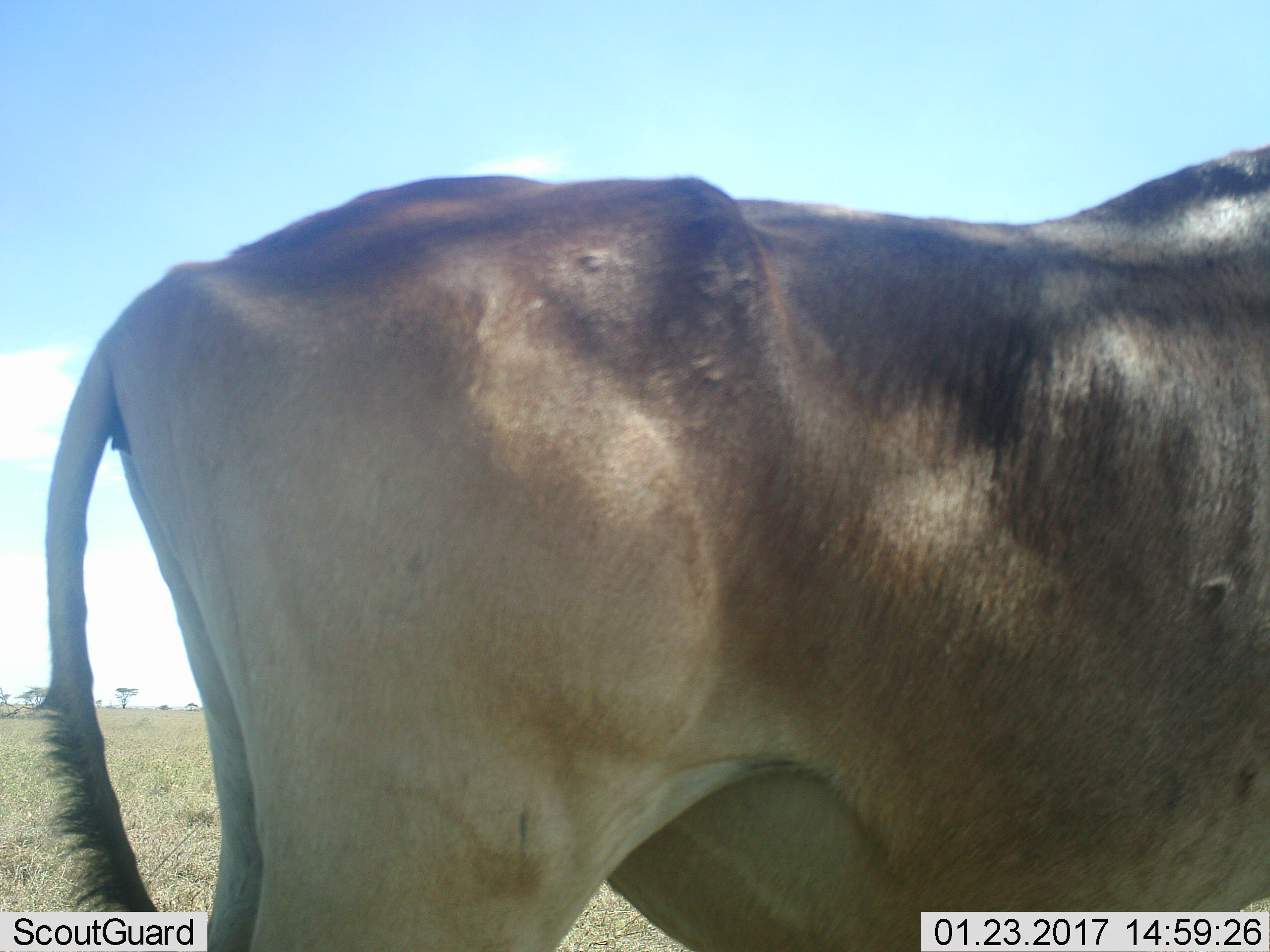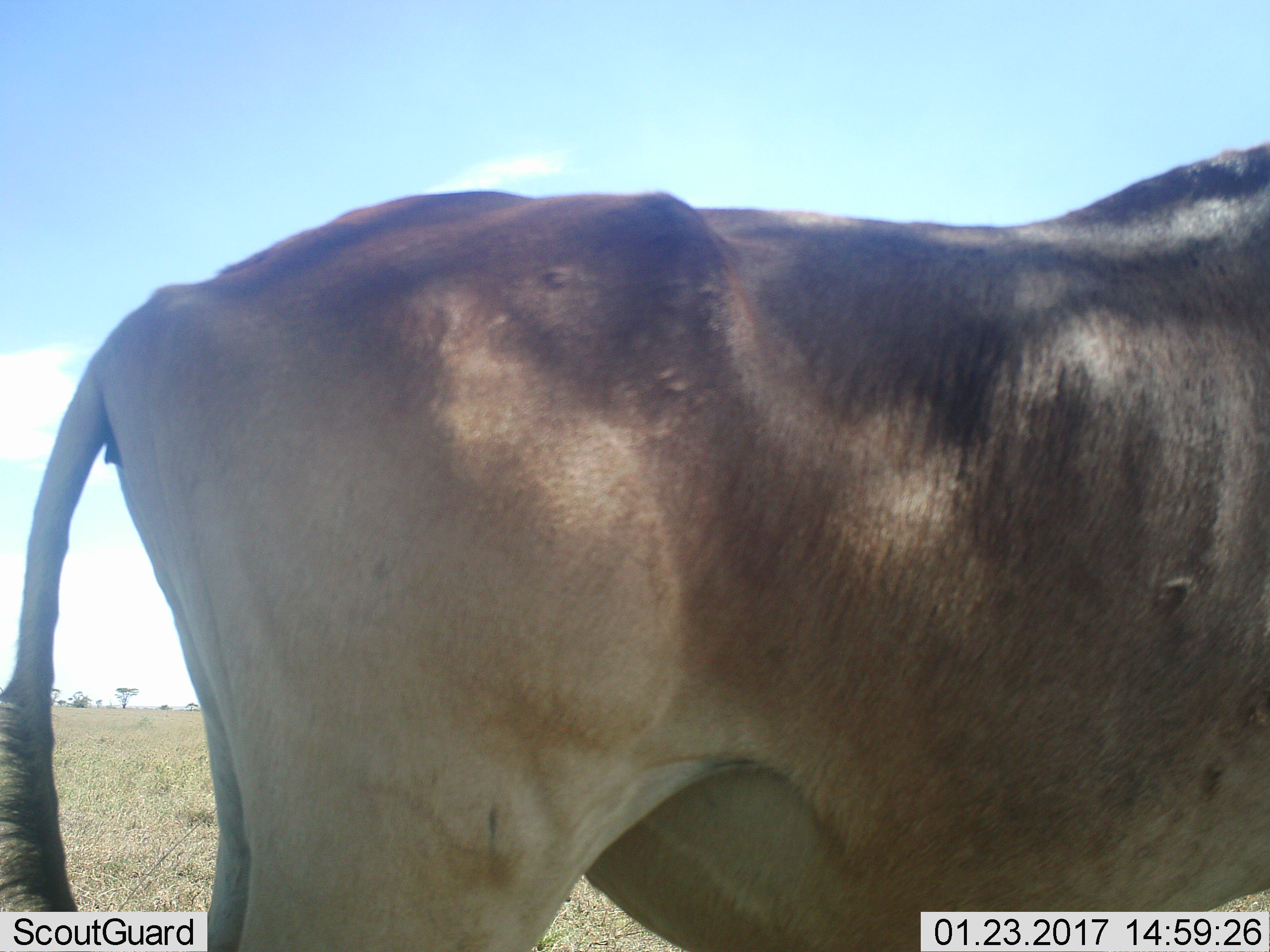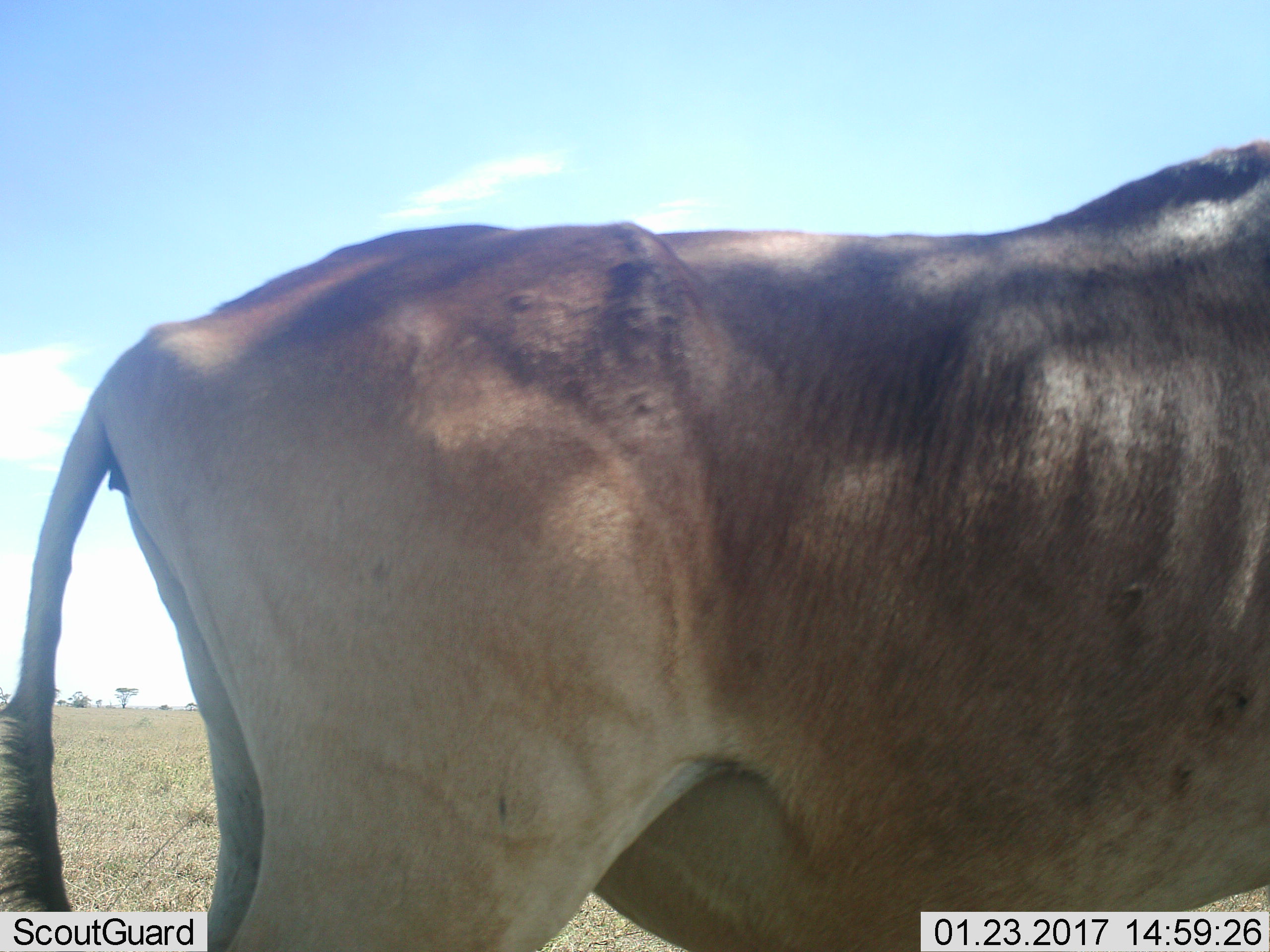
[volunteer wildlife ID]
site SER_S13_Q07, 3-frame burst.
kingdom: Animalia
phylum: Chordata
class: Mammalia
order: Artiodactyla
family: Bovidae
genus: Alcelaphus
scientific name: Alcelaphus buselaphus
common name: hartebeest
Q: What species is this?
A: Hartebeest (Alcelaphus buselaphus).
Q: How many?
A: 1.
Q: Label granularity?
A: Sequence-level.